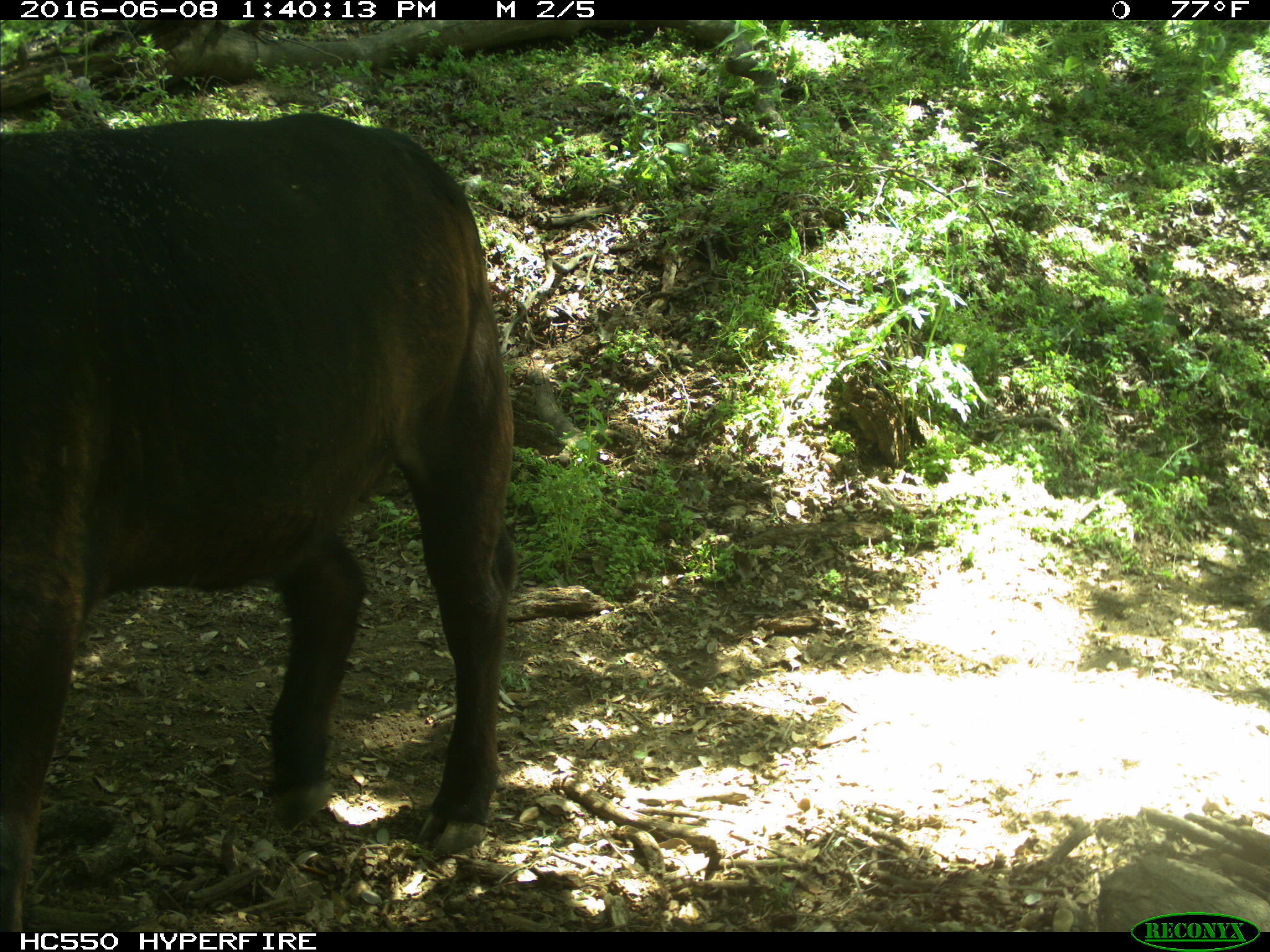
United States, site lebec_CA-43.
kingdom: Animalia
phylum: Chordata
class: Mammalia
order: Artiodactyla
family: Bovidae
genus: Bos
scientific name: Bos taurus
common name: domestic cow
Bos taurus (domestic cow).